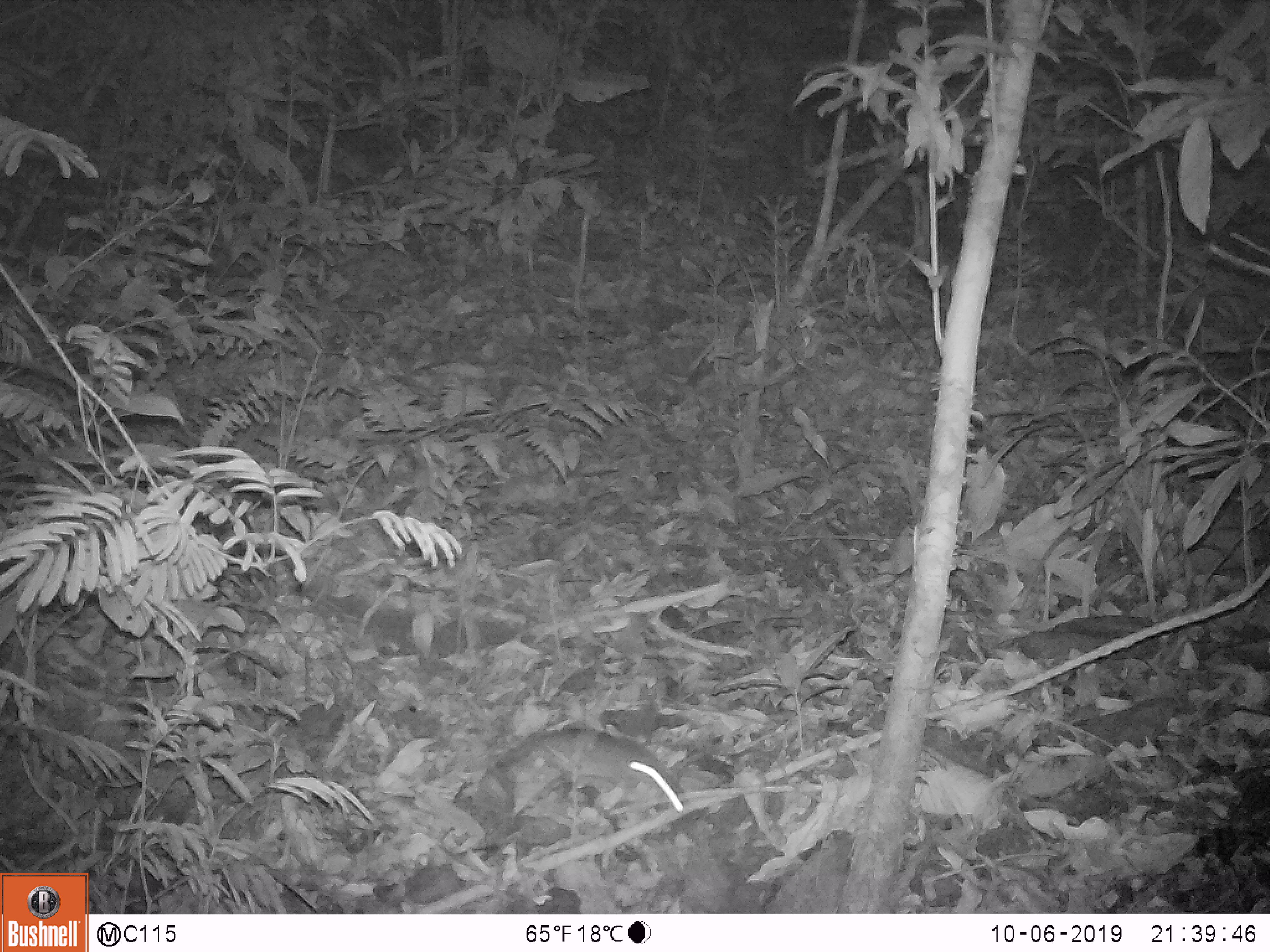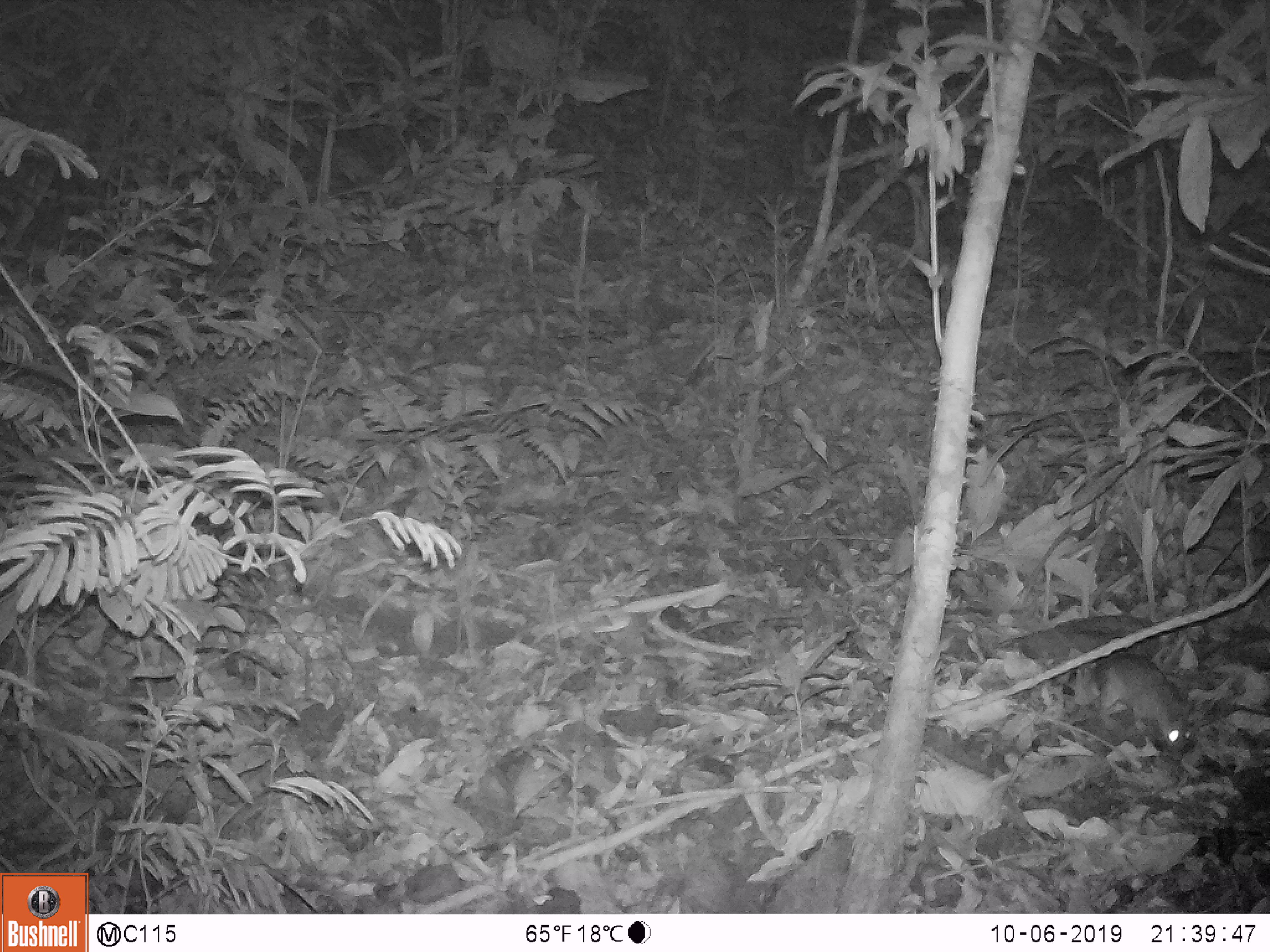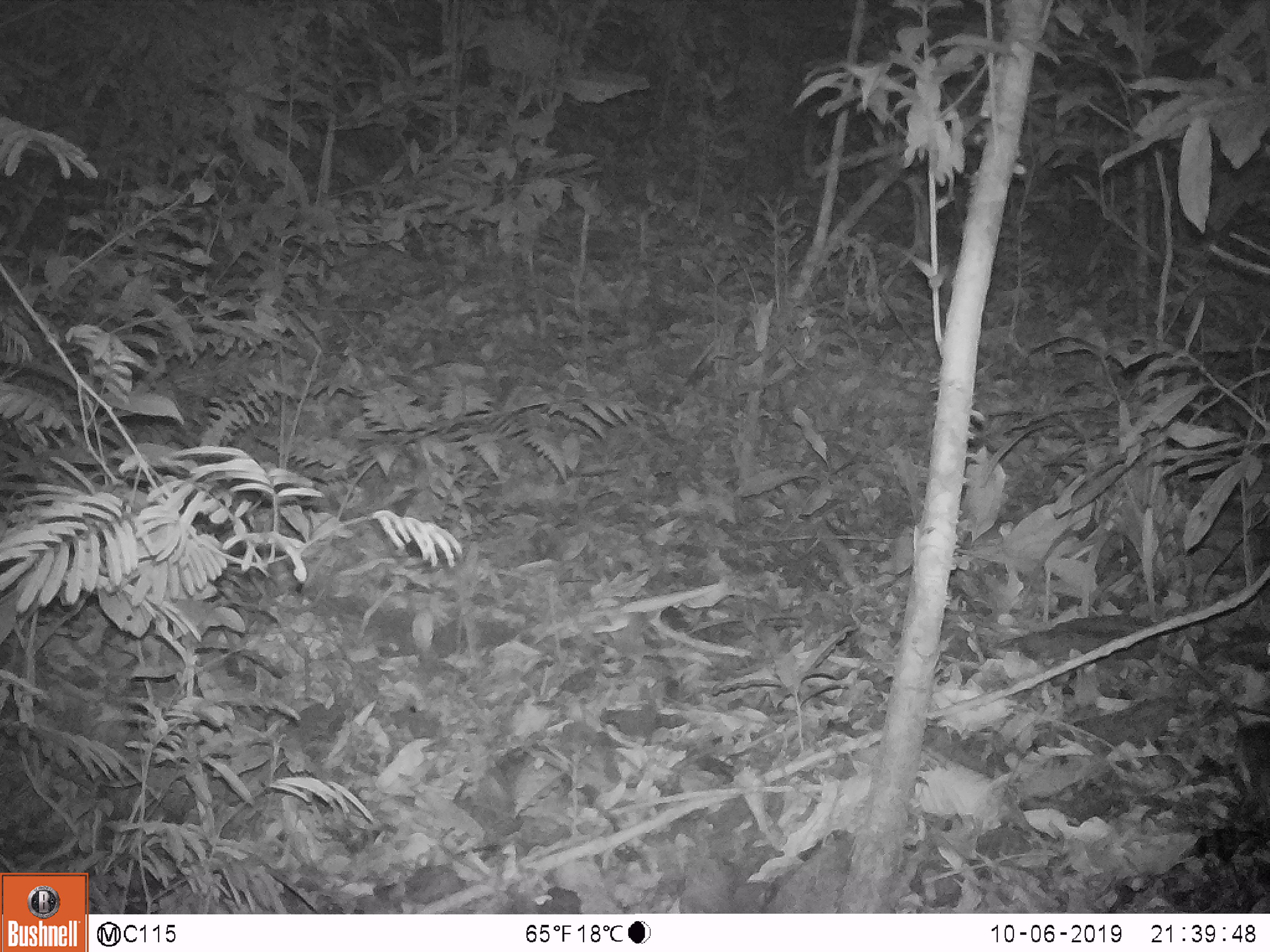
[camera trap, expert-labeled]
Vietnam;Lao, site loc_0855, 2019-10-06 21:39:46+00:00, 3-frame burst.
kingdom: Animalia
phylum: Chordata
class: Mammalia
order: Rodentia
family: Muridae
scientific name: Muridae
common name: old-world mice and rats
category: unidentified murid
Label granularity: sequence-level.